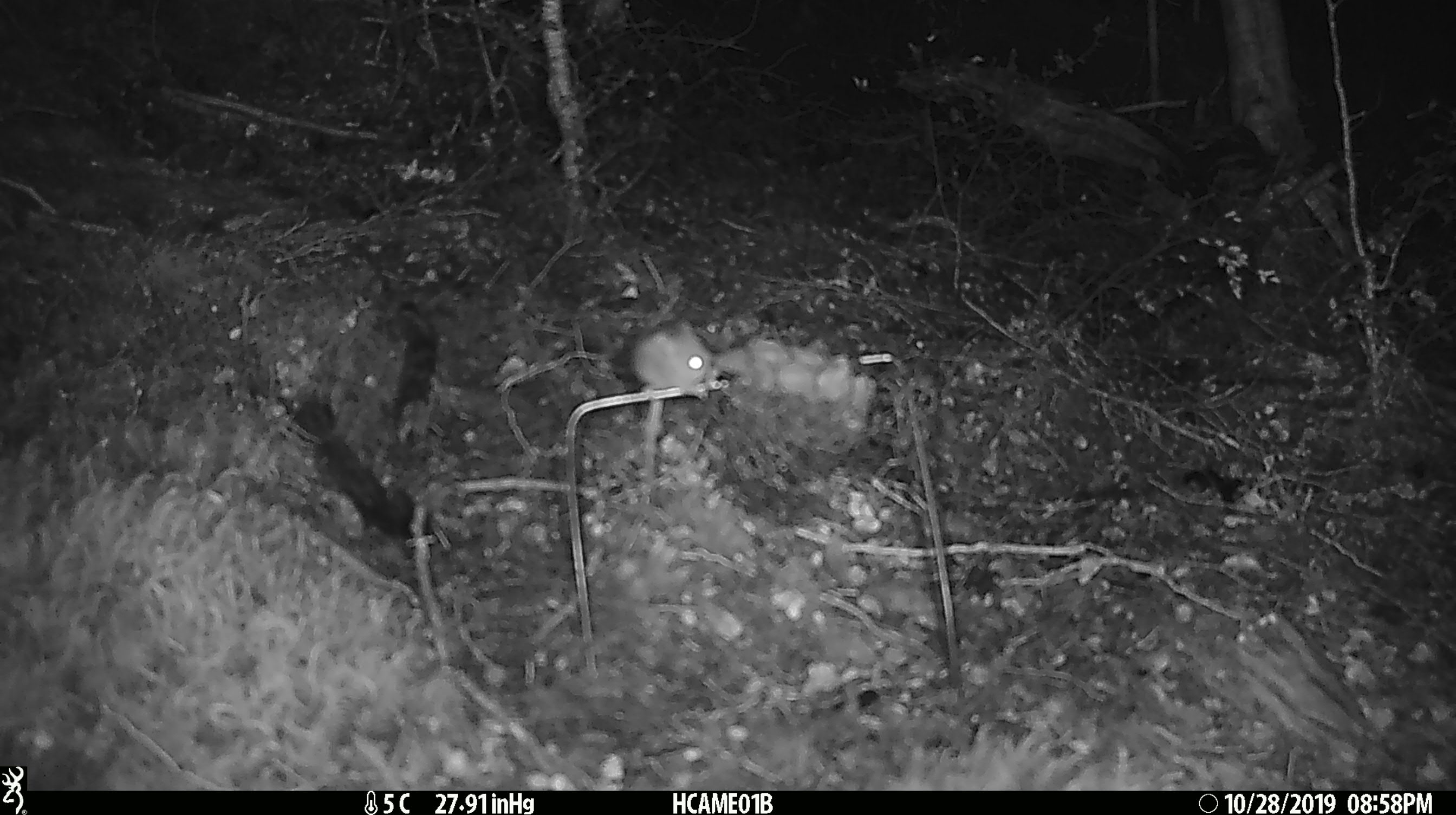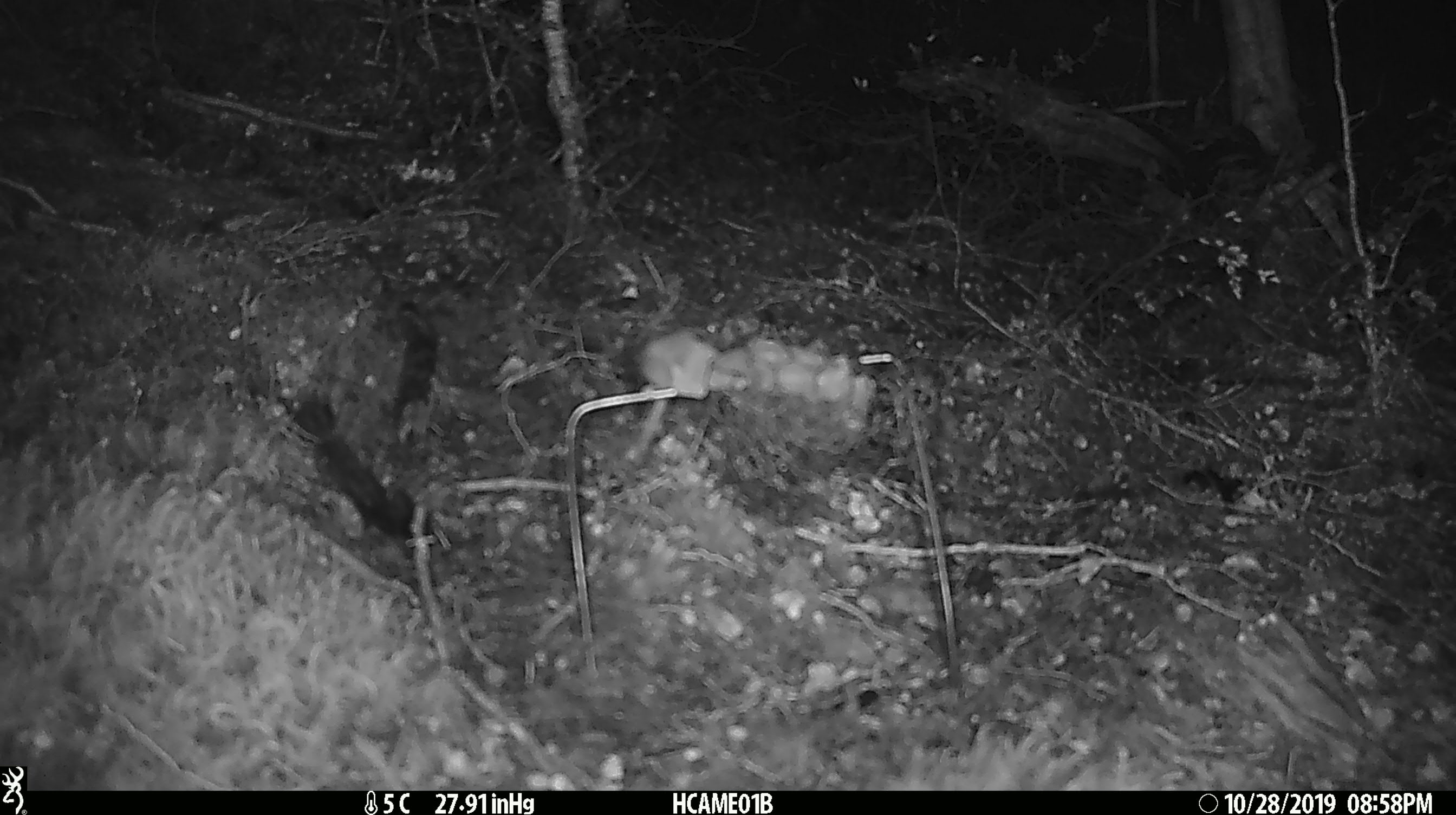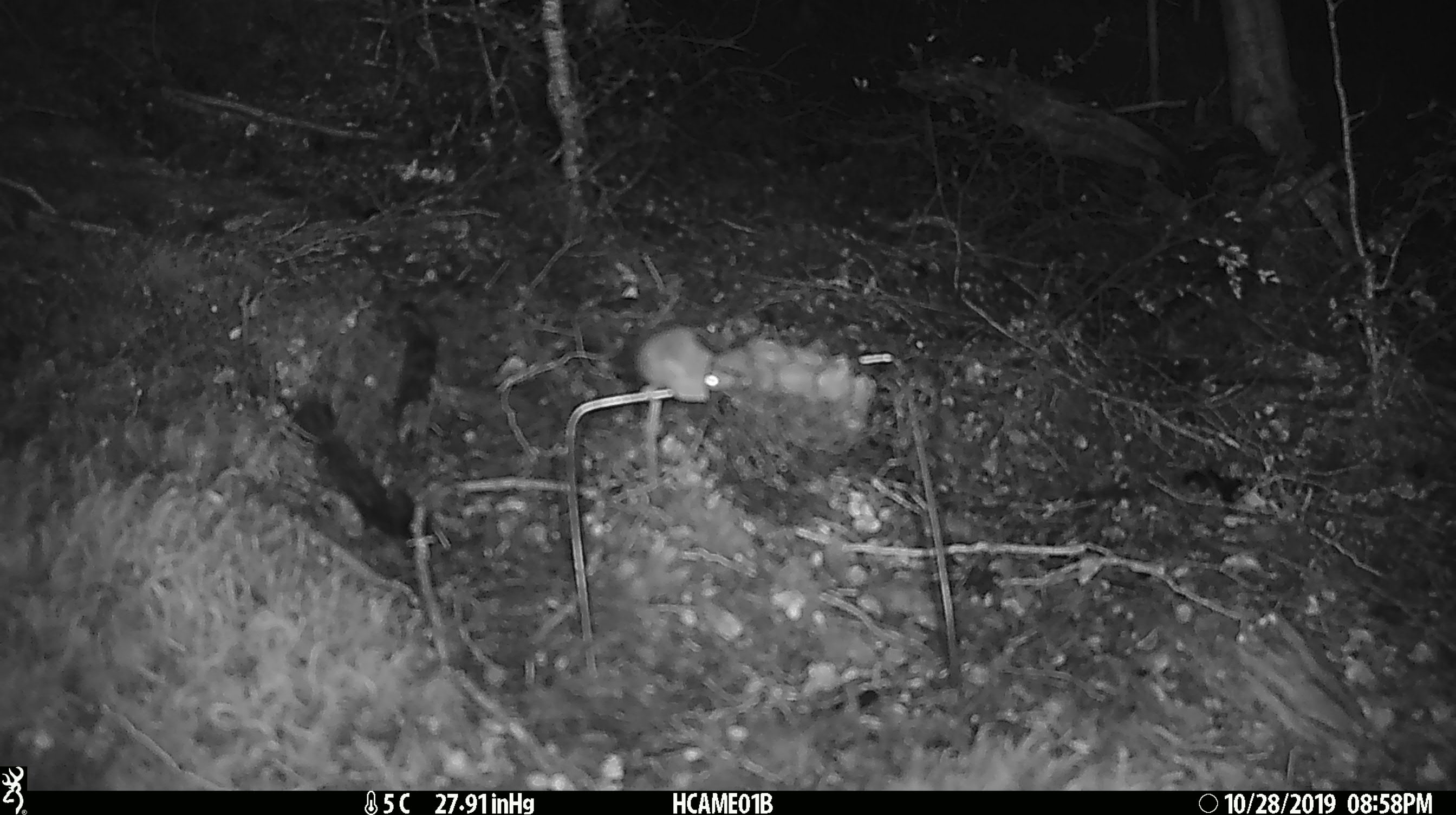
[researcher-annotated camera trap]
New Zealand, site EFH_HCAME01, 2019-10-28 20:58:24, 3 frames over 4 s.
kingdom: Animalia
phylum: Chordata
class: Mammalia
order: Rodentia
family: Muridae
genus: Mus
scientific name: Mus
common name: mouse